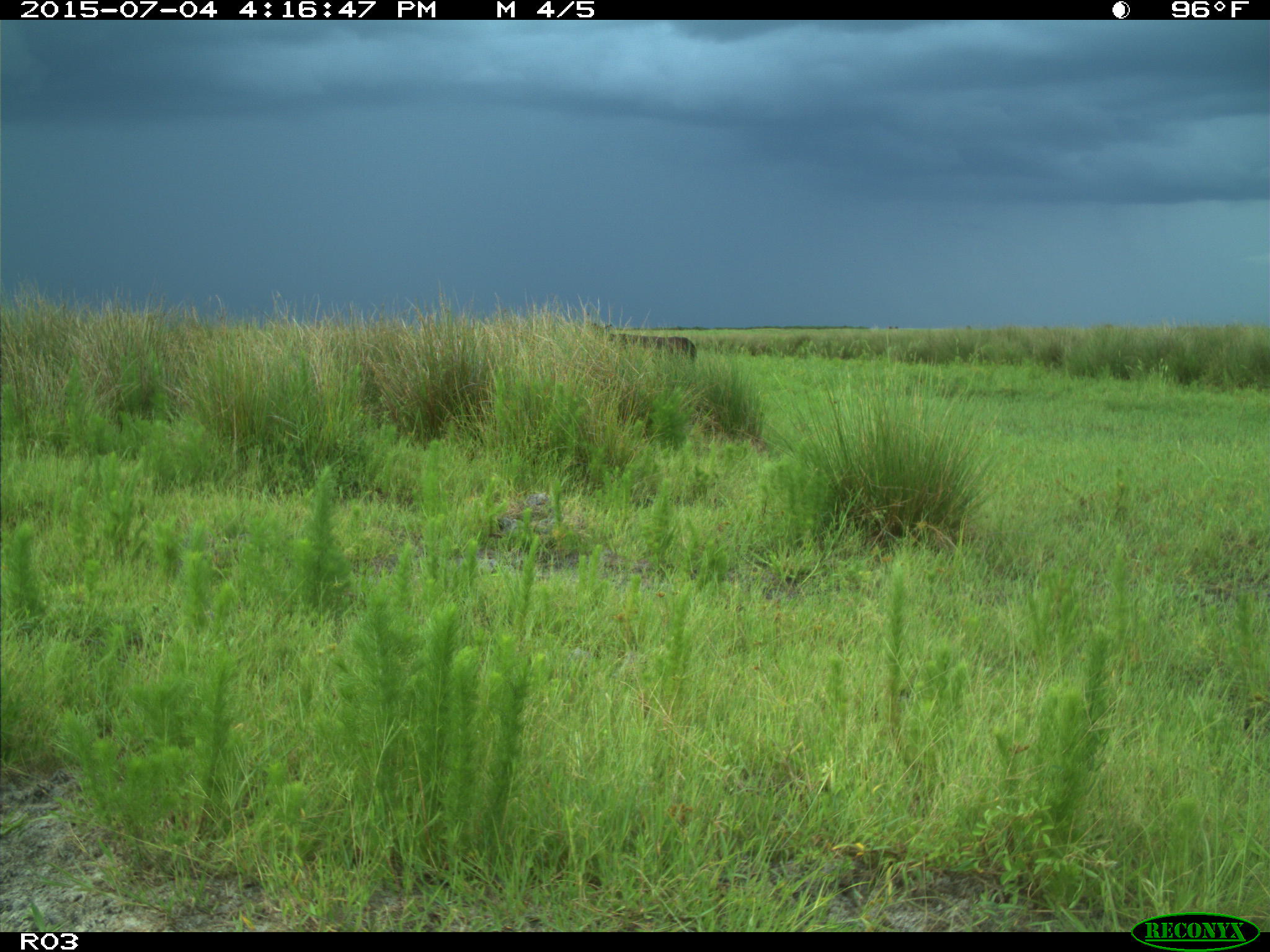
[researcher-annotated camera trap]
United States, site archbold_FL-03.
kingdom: Animalia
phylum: Chordata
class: Mammalia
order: Artiodactyla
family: Bovidae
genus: Bos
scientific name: Bos taurus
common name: domestic cow